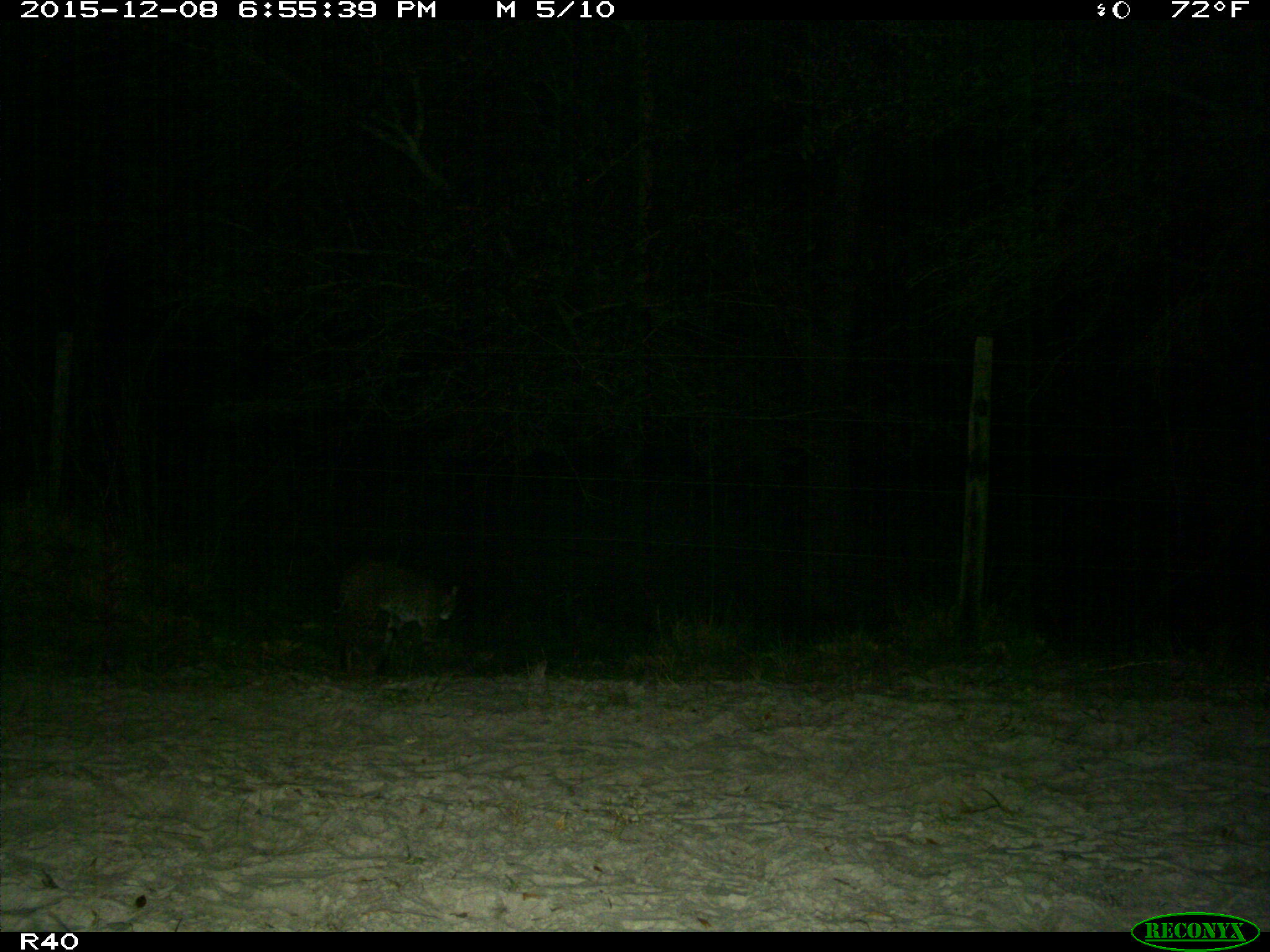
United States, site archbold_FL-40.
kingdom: Animalia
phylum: Chordata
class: Mammalia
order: Carnivora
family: Felidae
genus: Lynx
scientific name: Lynx rufus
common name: bobcat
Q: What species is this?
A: Lynx rufus (bobcat).